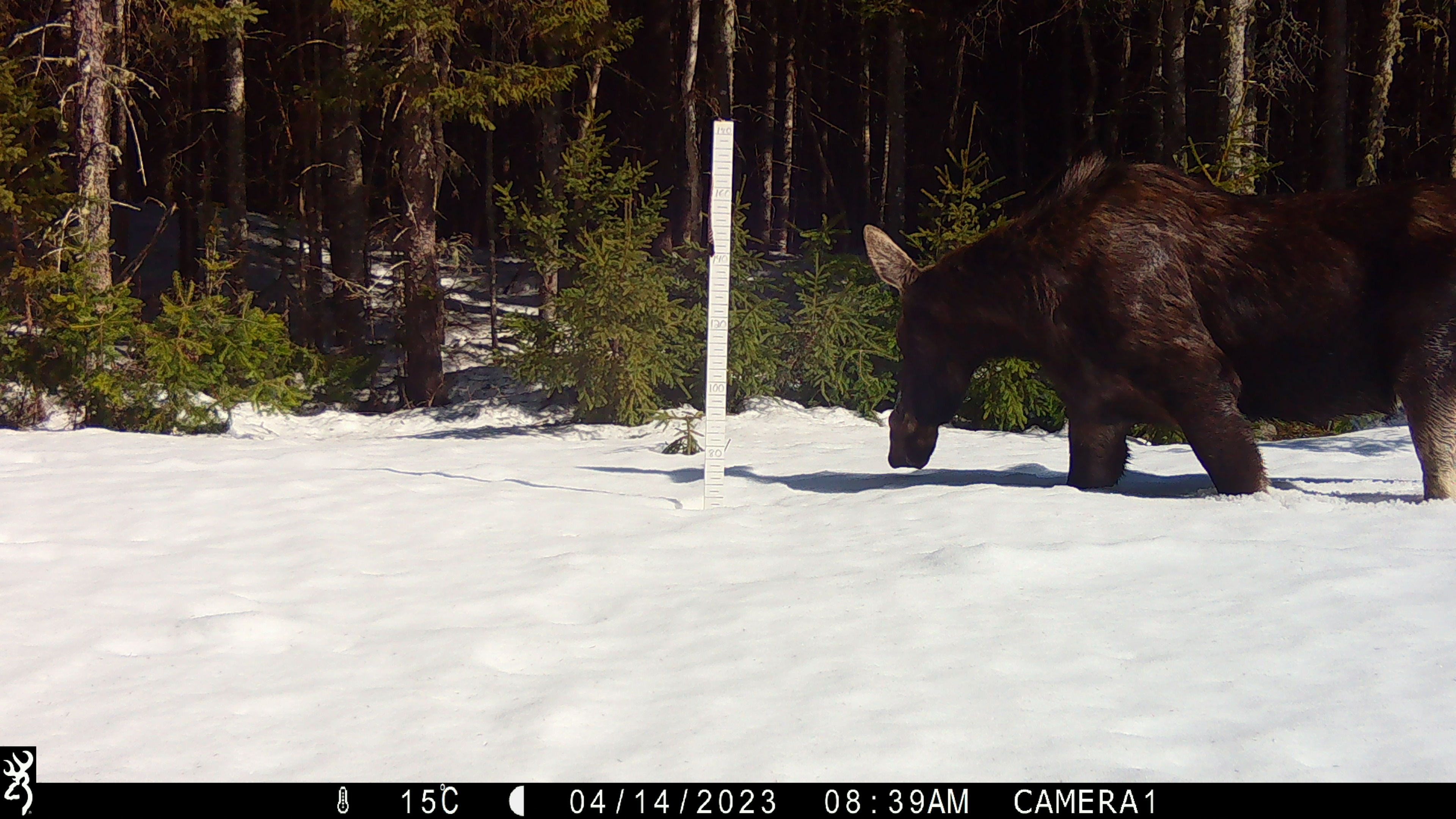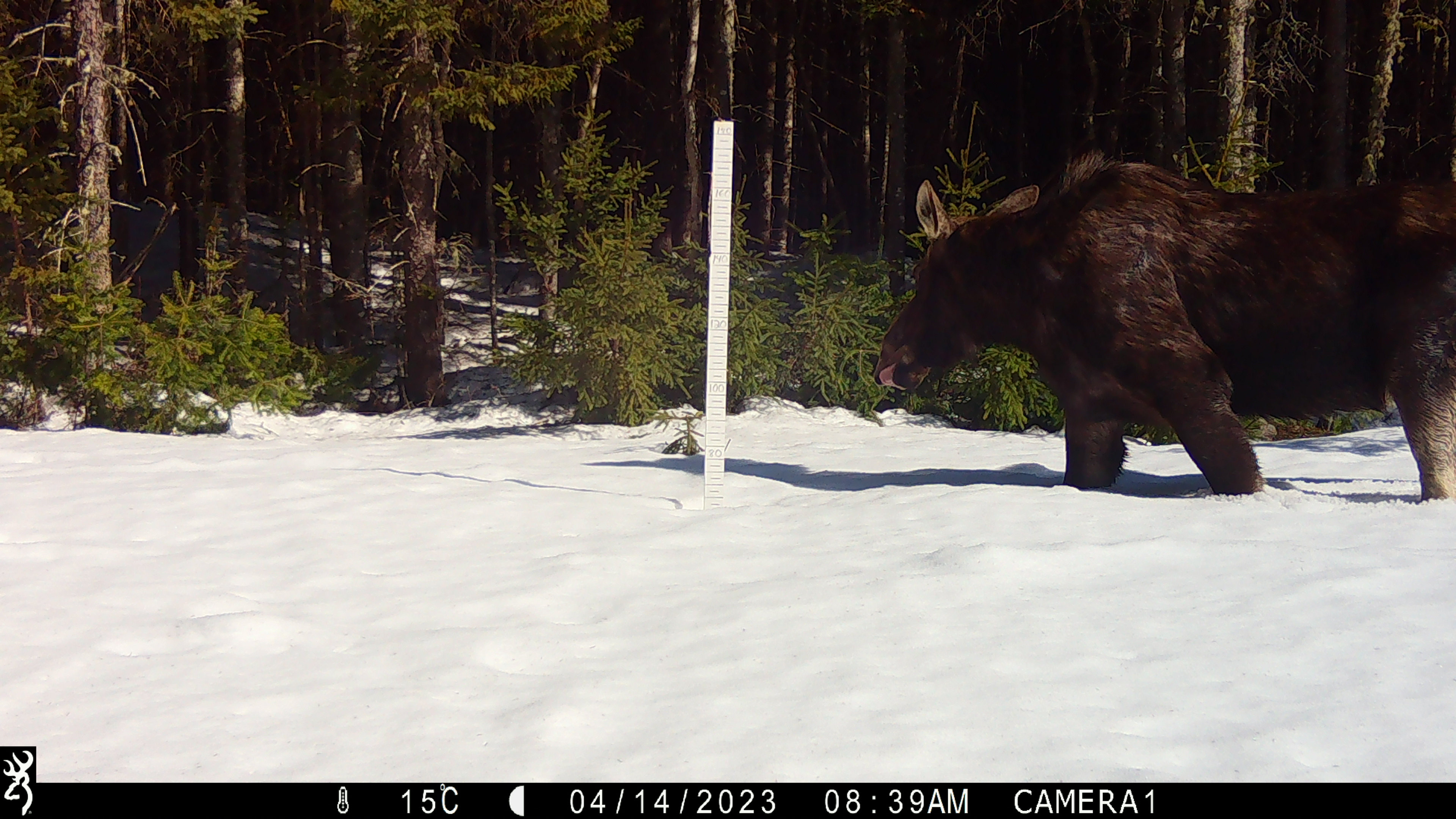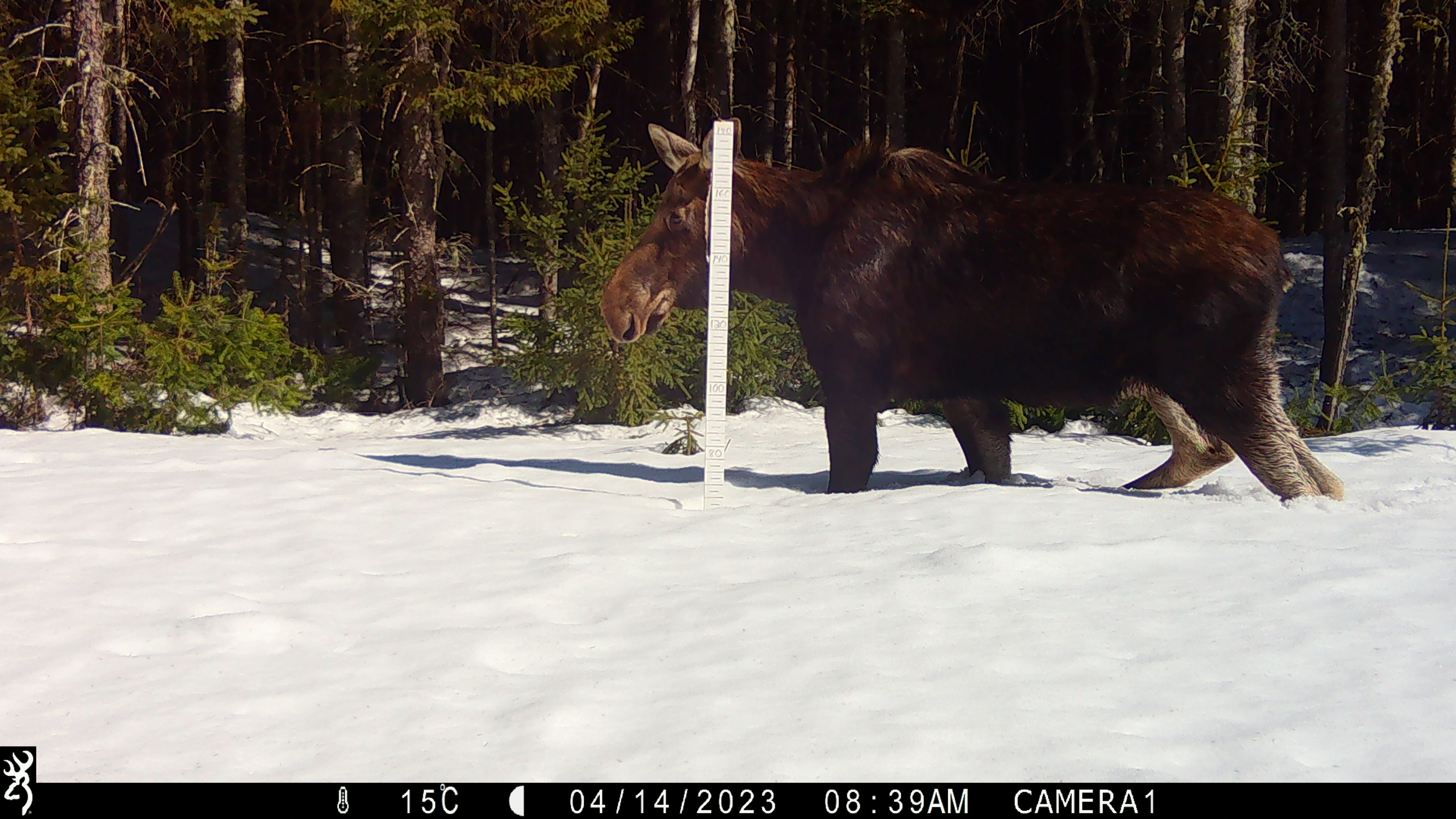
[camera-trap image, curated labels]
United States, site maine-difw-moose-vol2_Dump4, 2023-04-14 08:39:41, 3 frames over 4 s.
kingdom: Animalia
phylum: Chordata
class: Mammalia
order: Artiodactyla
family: Cervidae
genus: Alces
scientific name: Alces alces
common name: moose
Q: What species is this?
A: Moose (Alces alces).